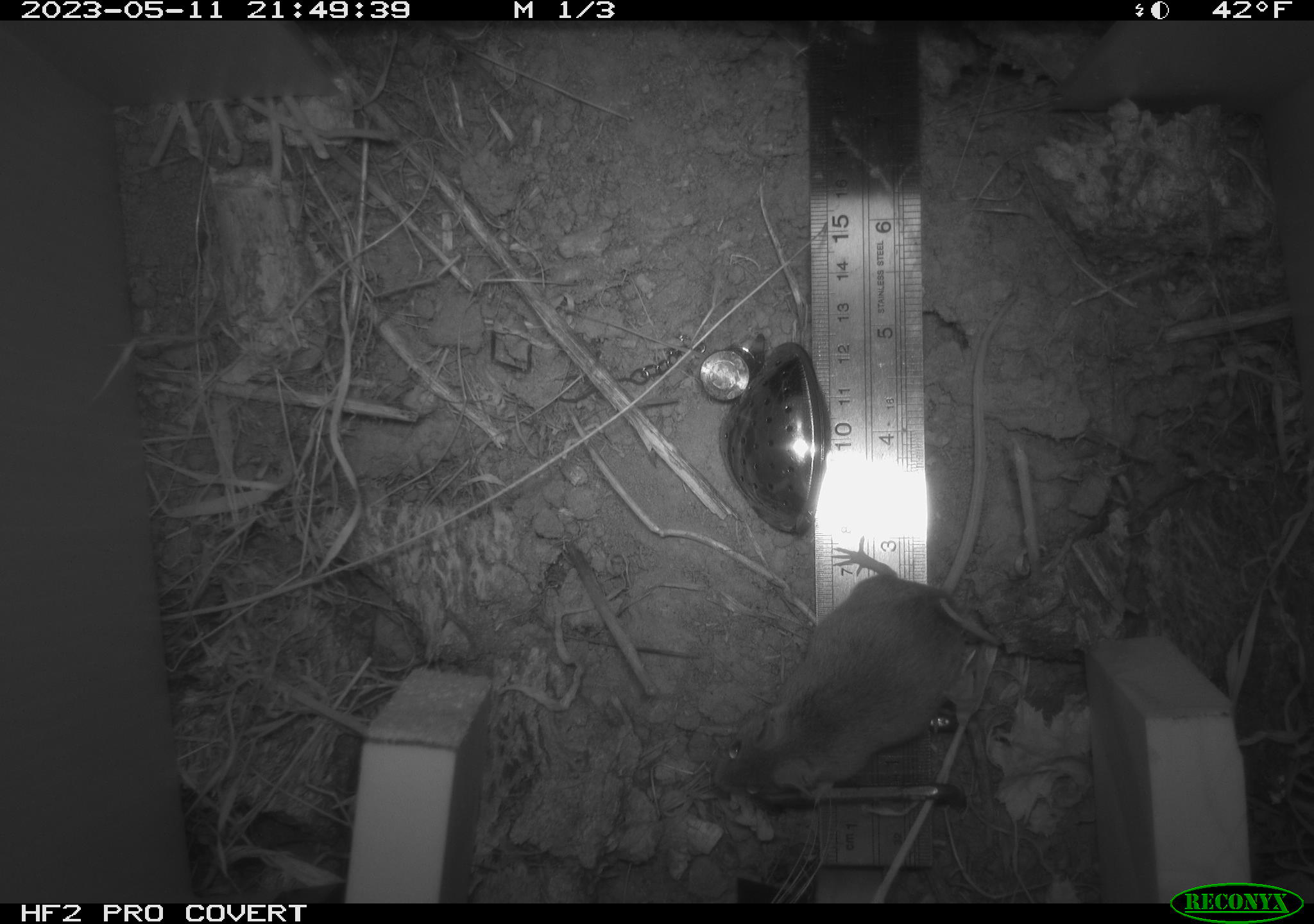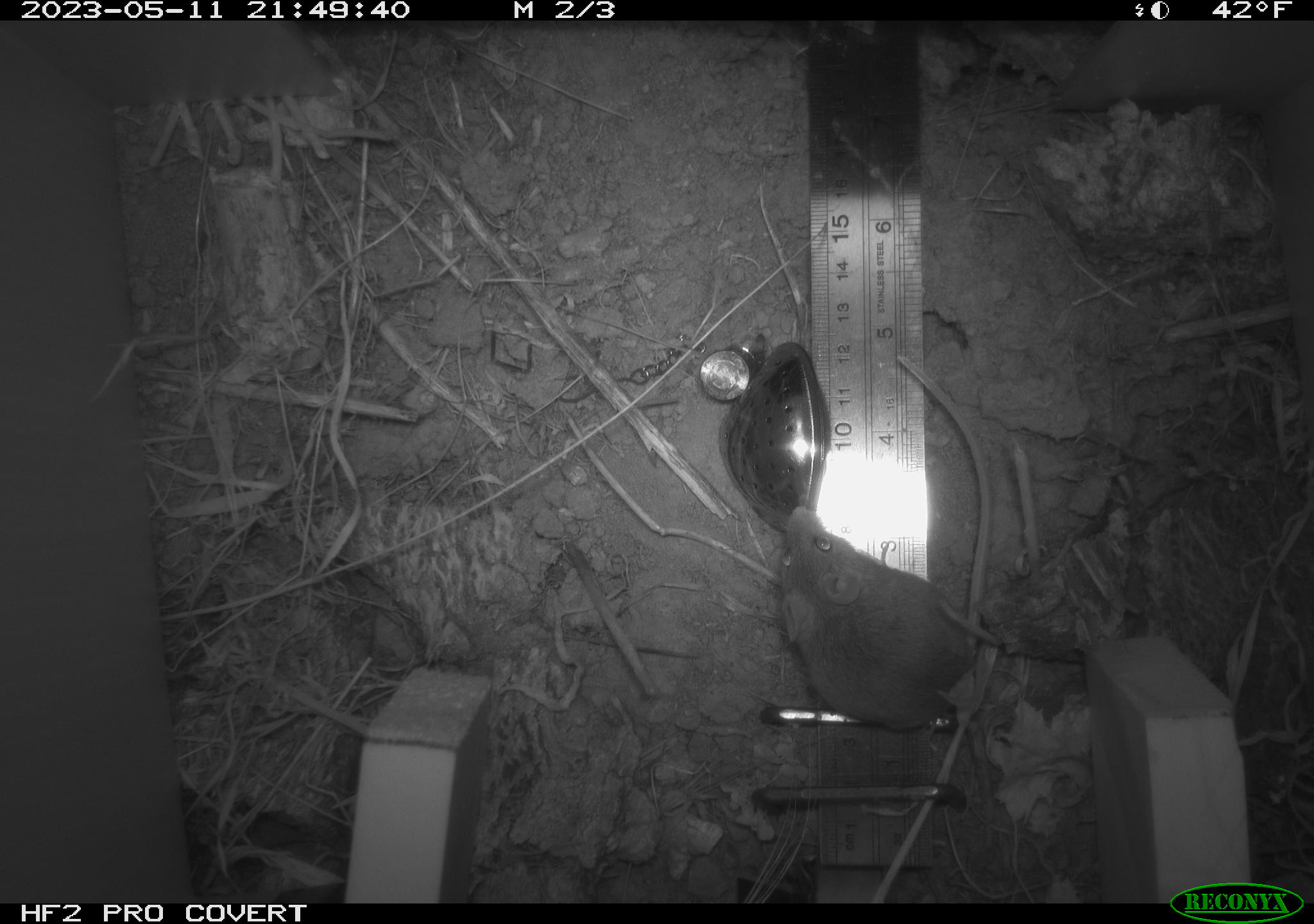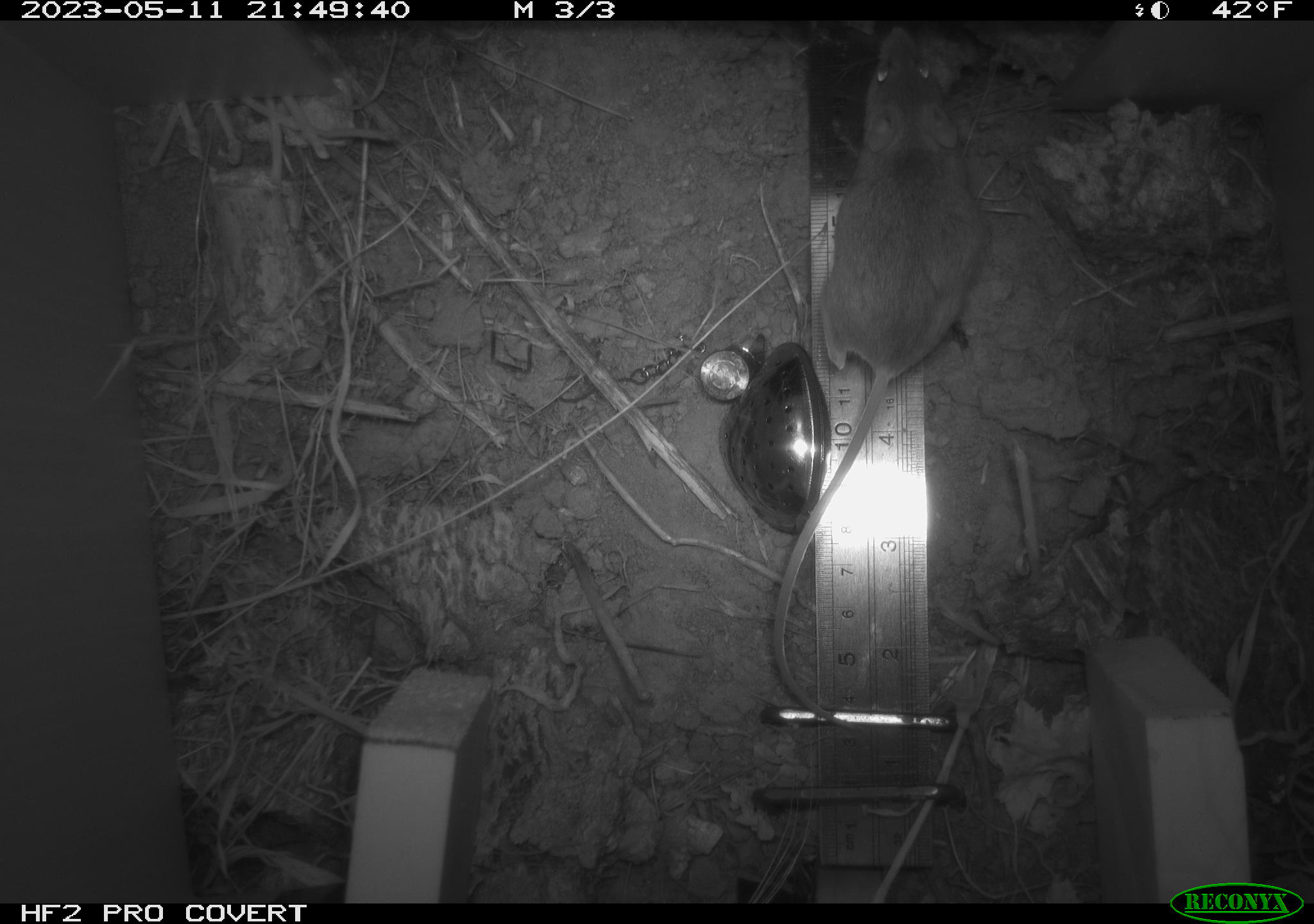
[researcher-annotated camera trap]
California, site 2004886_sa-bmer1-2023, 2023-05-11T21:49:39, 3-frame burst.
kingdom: Animalia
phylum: Chordata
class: Mammalia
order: Rodentia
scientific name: Rodentia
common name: mouse species